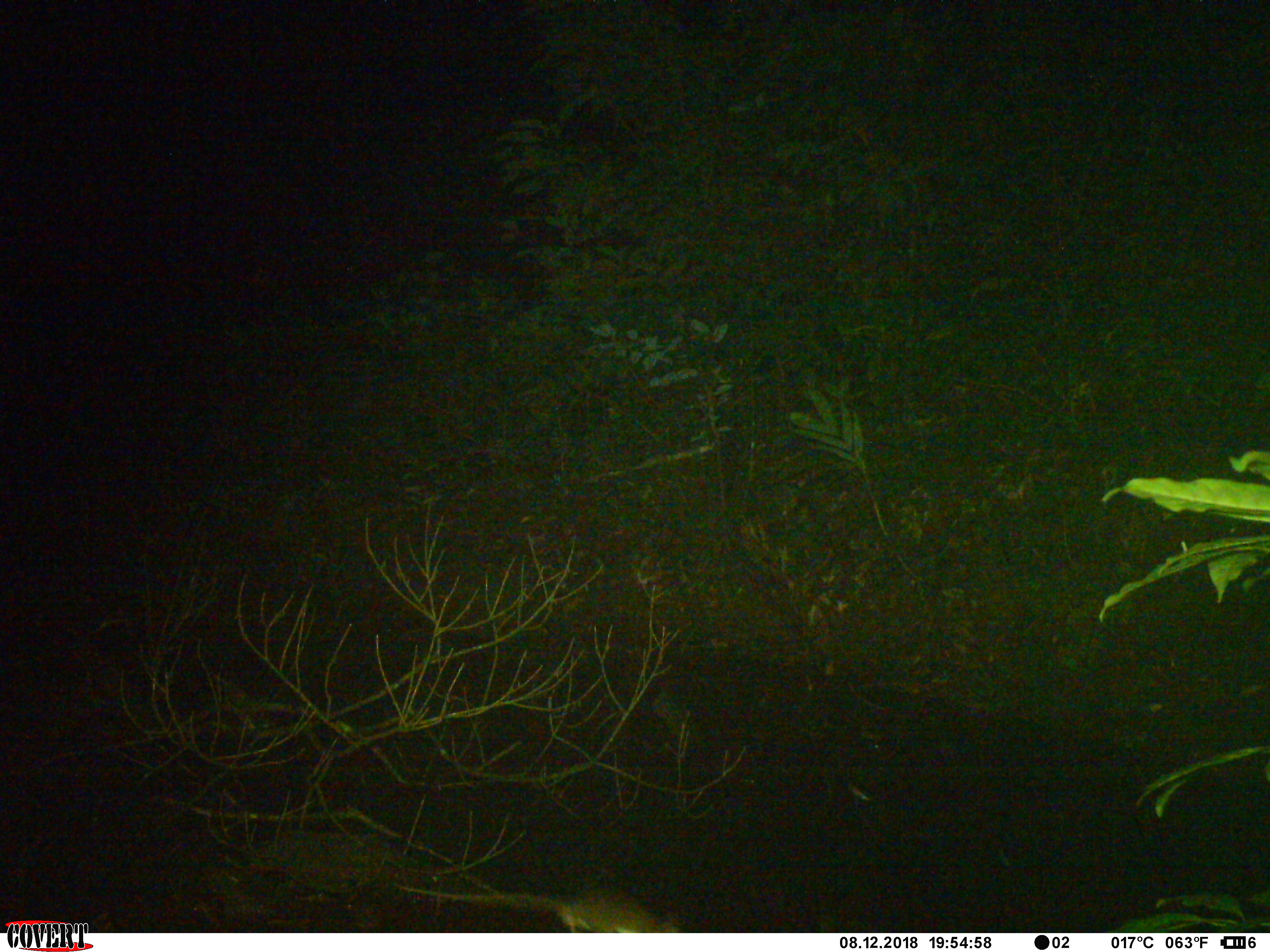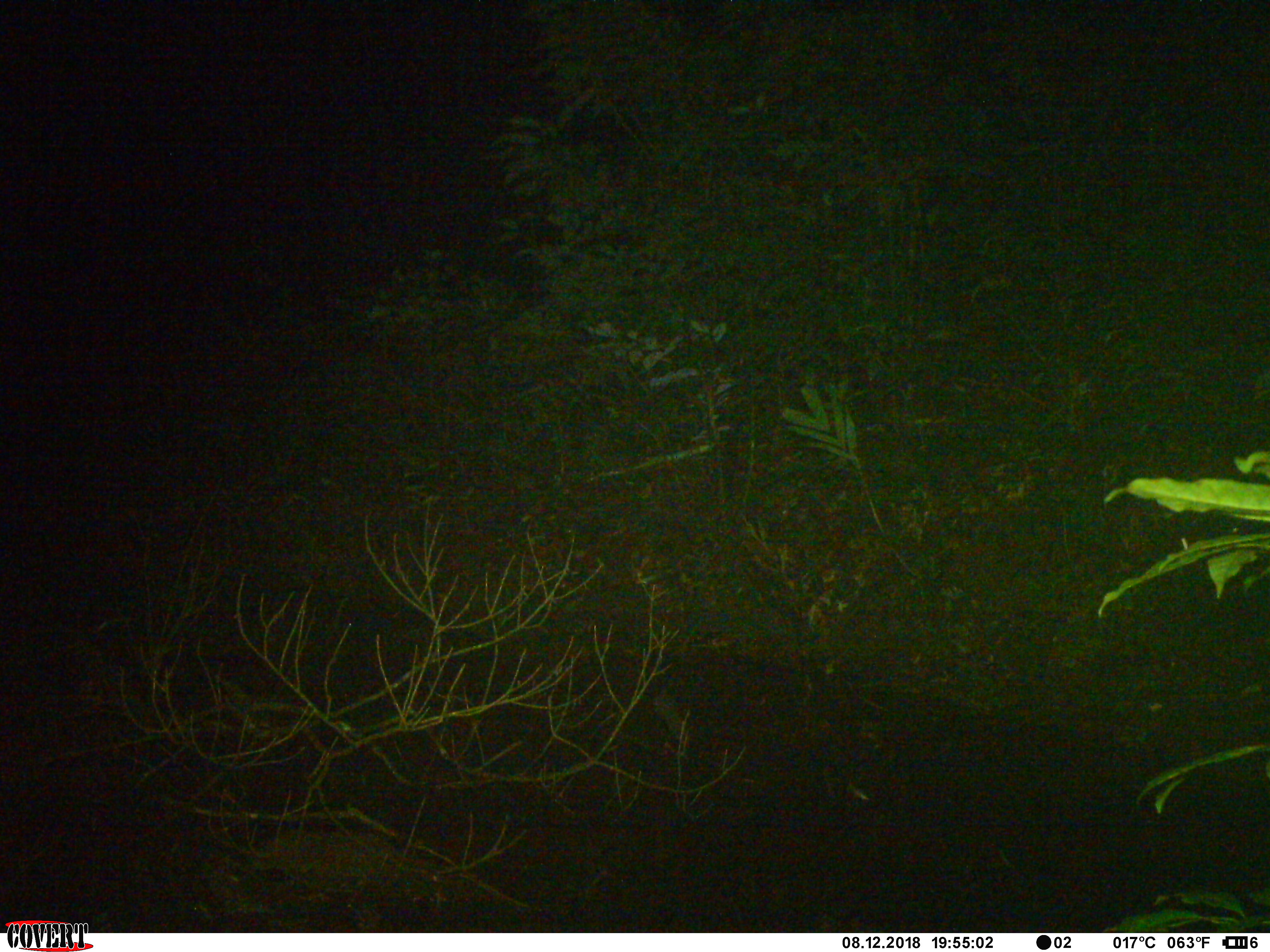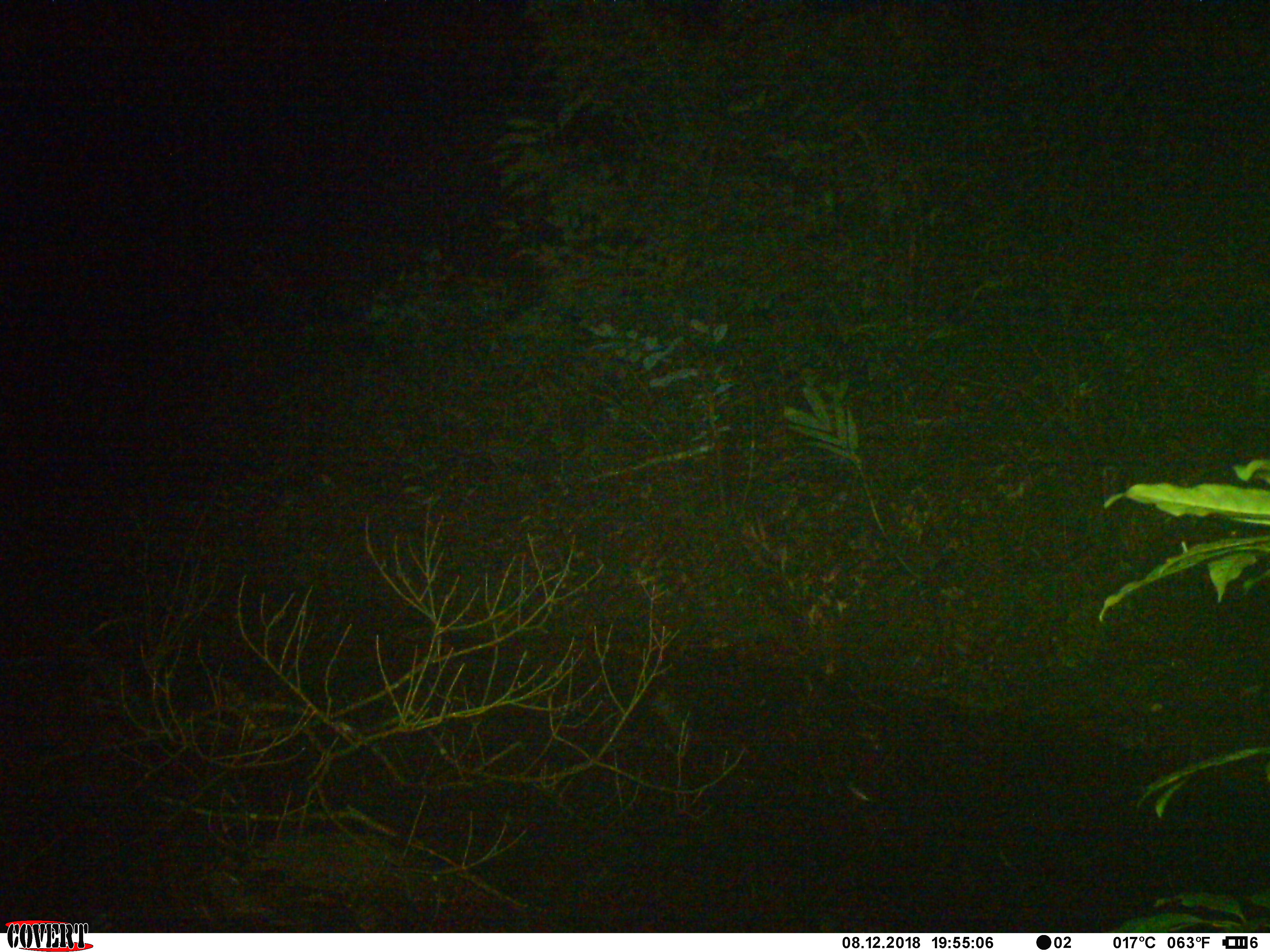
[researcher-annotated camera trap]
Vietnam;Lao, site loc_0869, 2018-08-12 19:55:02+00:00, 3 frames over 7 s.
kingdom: Animalia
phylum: Chordata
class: Mammalia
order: Rodentia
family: Muridae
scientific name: Muridae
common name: old-world mice and rats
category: unidentified murid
Unidentified murid (old-world mice and rats) (Muridae). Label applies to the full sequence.